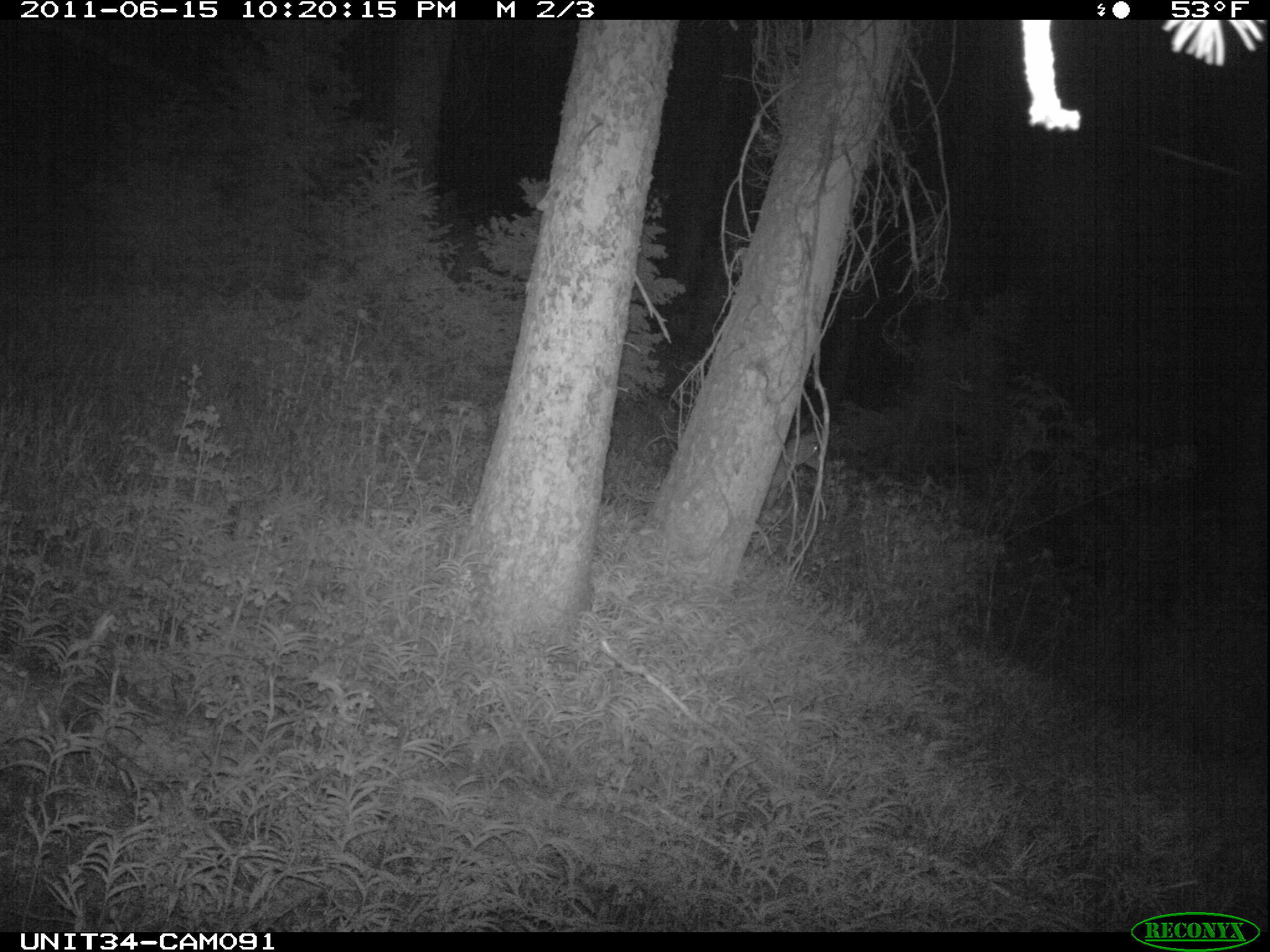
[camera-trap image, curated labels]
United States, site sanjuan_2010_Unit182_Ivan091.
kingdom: Animalia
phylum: Chordata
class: Mammalia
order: Artiodactyla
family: Cervidae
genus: Odocoileus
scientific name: Odocoileus hemionus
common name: mule deer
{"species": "Odocoileus hemionus (mule deer)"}